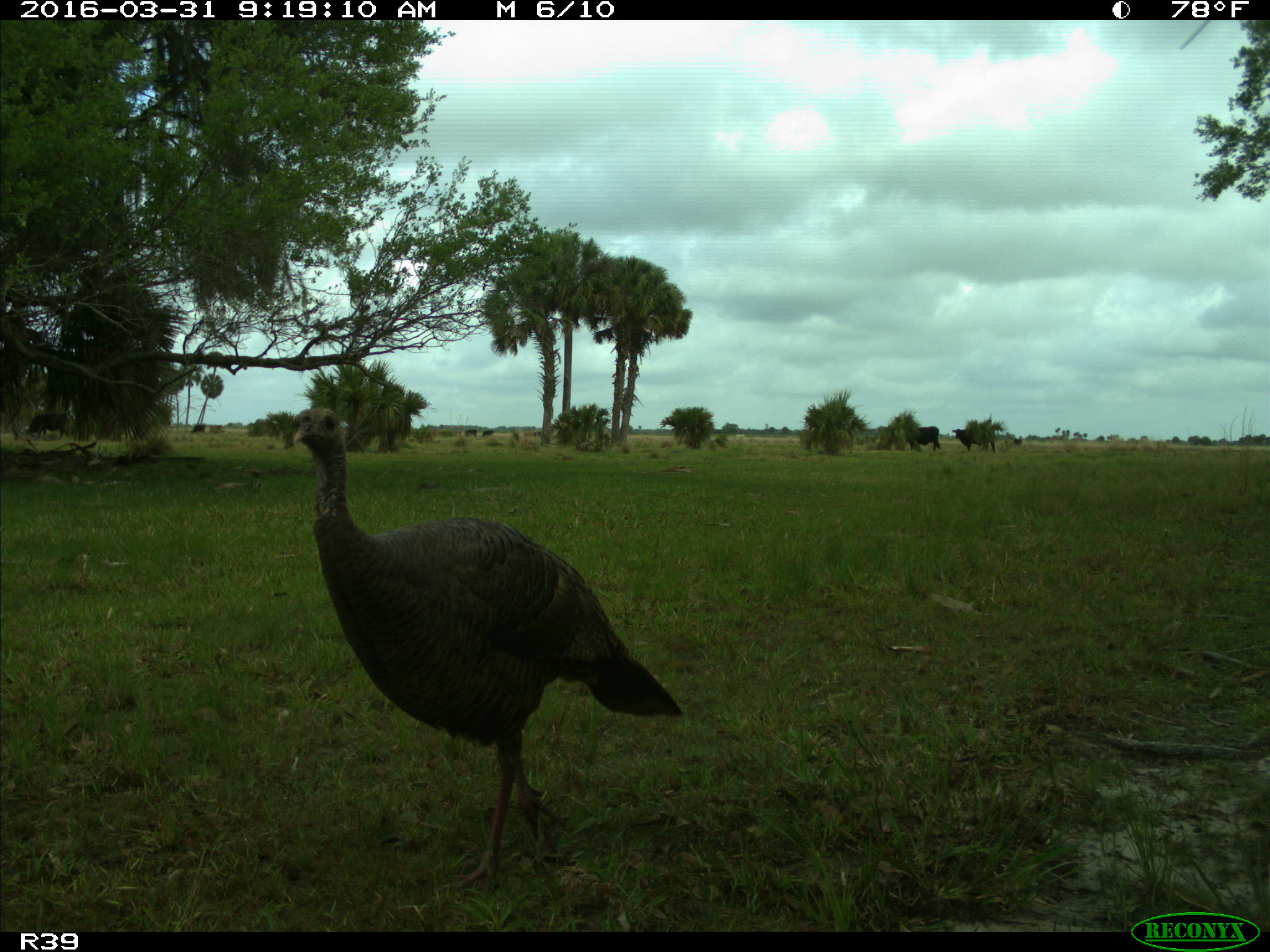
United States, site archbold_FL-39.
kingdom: Animalia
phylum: Chordata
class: Aves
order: Galliformes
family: Phasianidae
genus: Meleagris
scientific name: Meleagris gallopavo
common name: wild turkey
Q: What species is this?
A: Meleagris gallopavo (wild turkey).